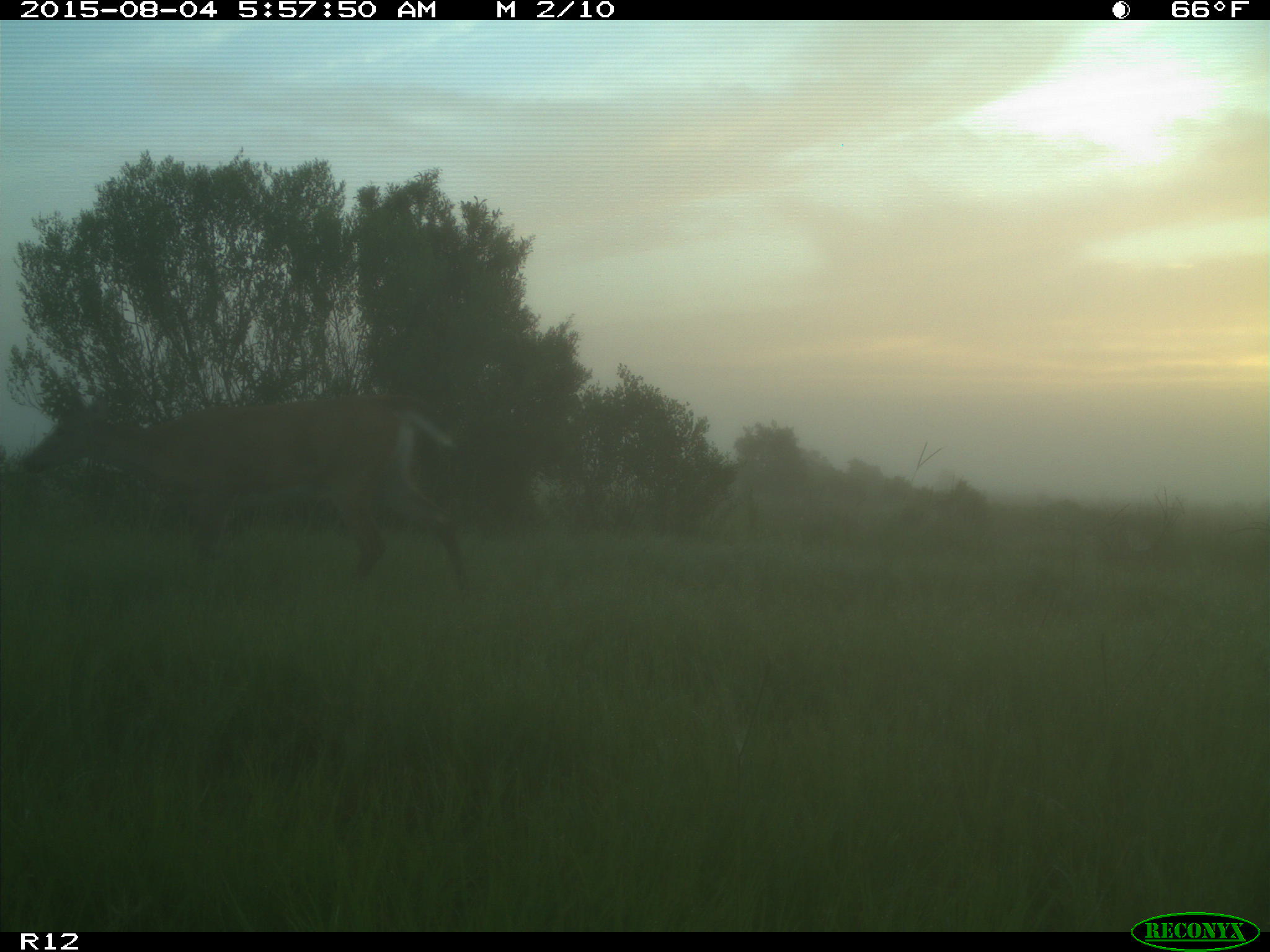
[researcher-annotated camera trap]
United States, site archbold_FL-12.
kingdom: Animalia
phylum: Chordata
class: Mammalia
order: Artiodactyla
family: Cervidae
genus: Odocoileus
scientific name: Odocoileus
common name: deer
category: unidentified deer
Unidentified deer (deer) (Odocoileus).